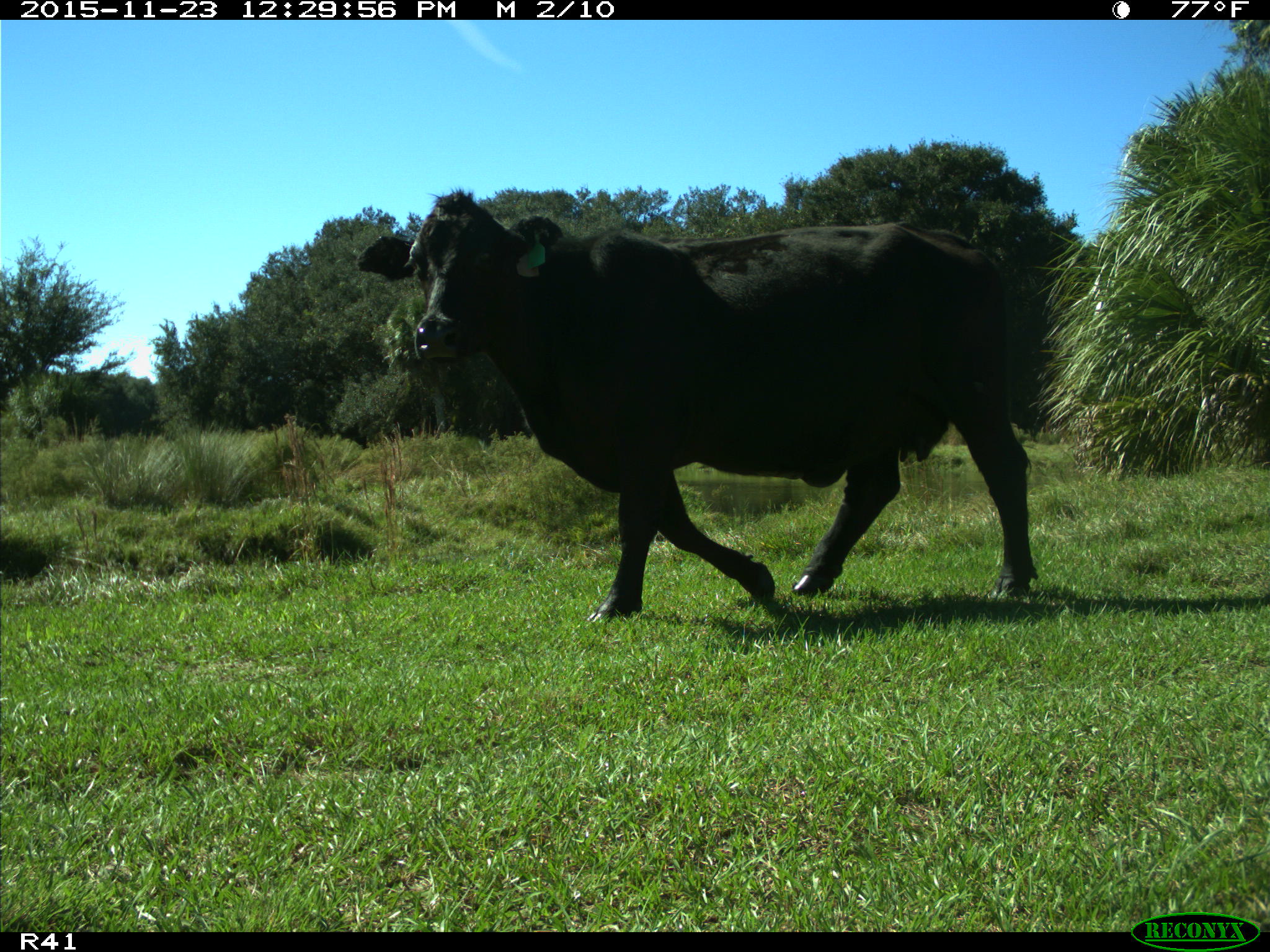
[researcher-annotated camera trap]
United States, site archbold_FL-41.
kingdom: Animalia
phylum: Chordata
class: Mammalia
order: Artiodactyla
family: Bovidae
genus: Bos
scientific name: Bos taurus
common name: domestic cow